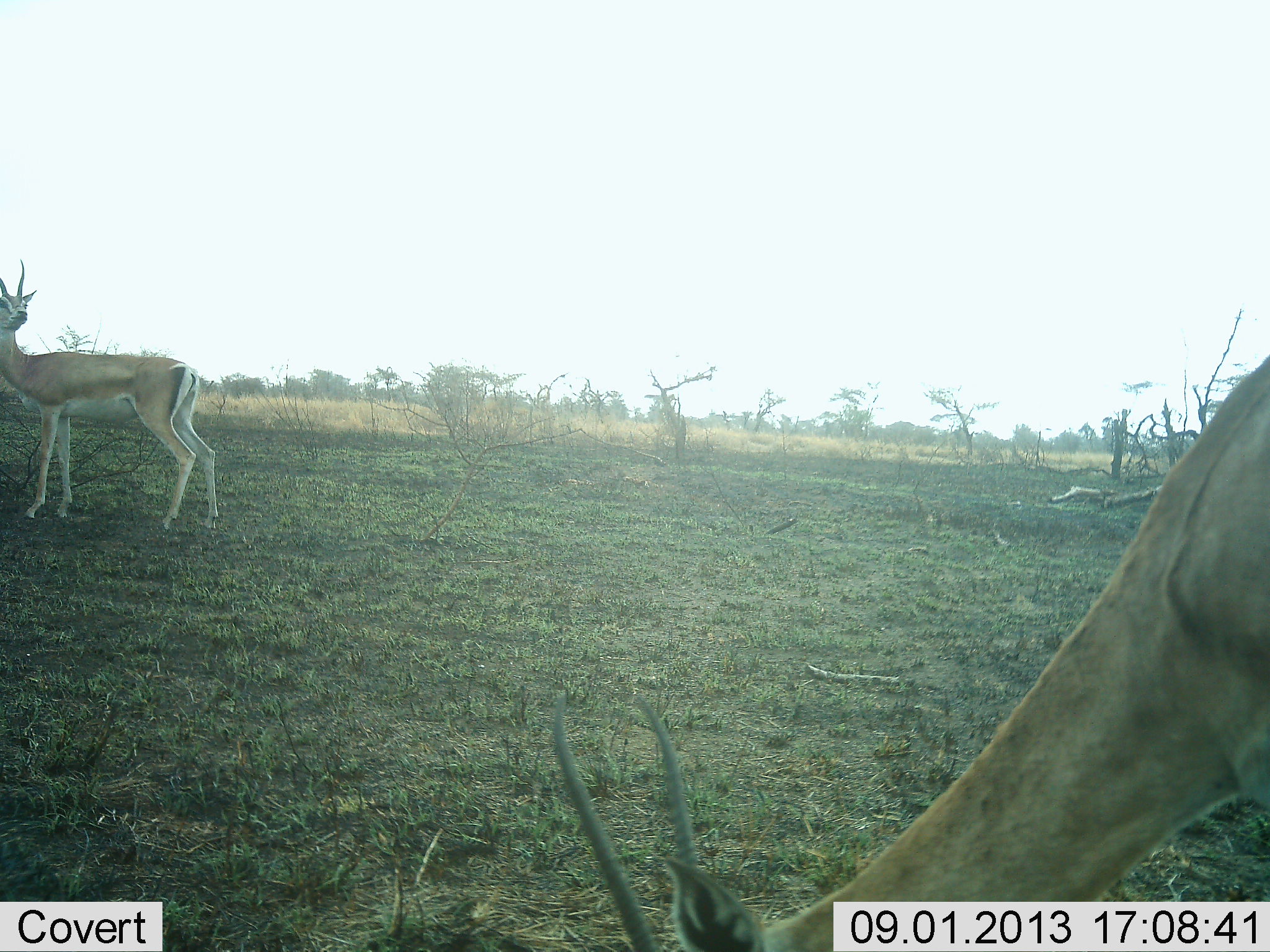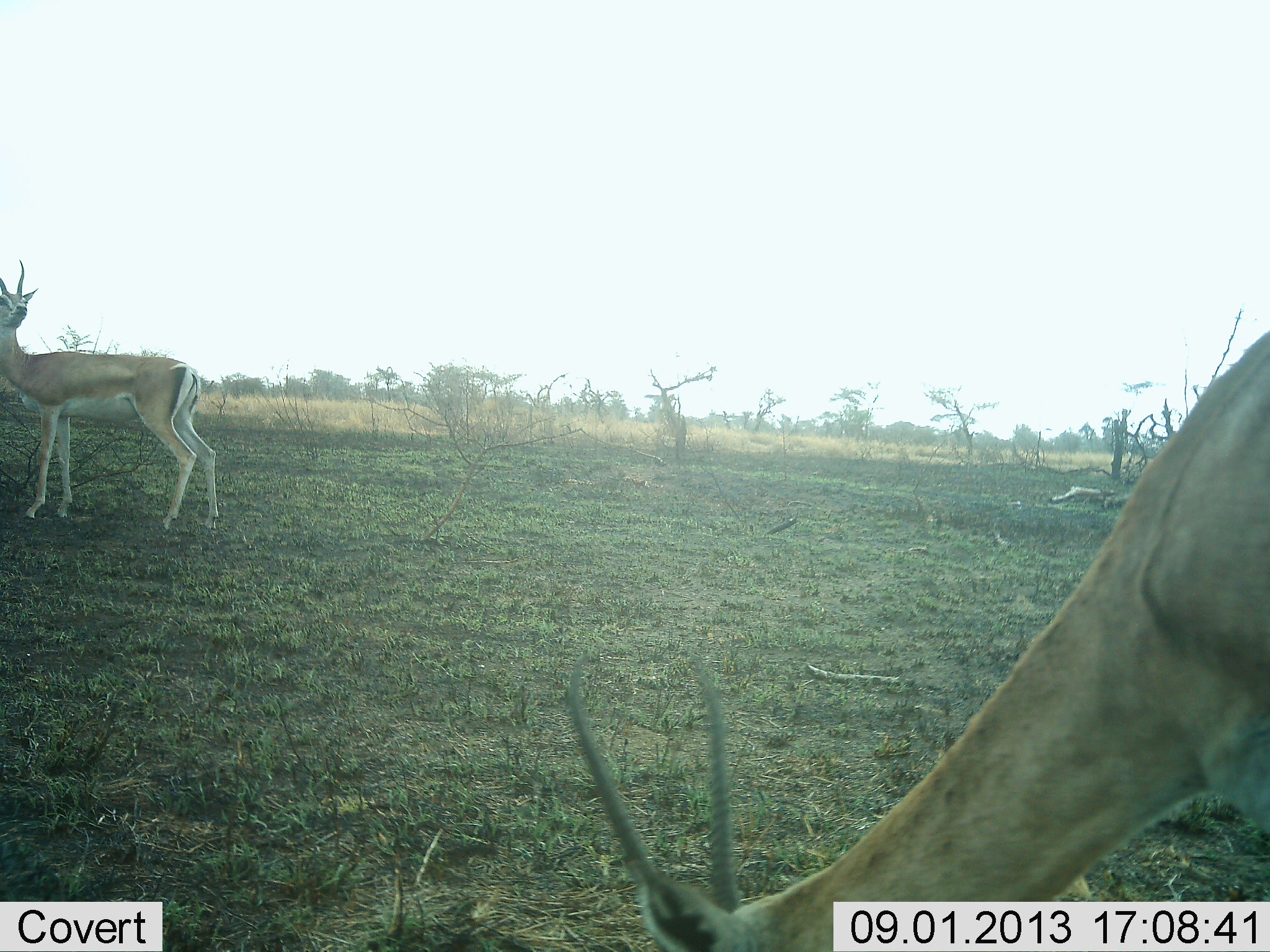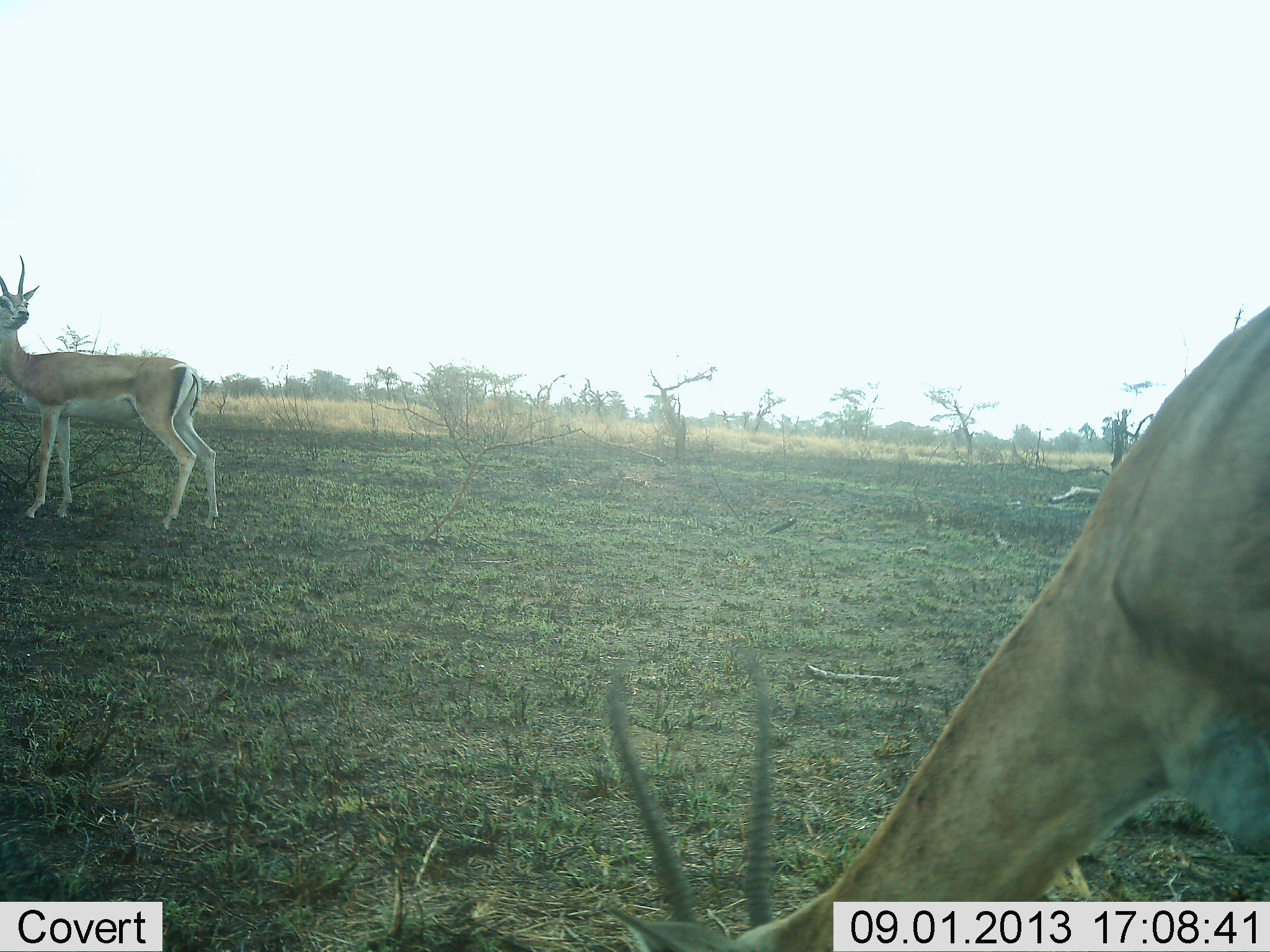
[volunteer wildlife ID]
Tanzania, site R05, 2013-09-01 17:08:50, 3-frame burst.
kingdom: Animalia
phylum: Chordata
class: Mammalia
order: Artiodactyla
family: Bovidae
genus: Nanger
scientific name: Nanger granti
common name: grant's gazelle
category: gazellegrants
Gazellegrants (grant's gazelle) (Nanger granti), count 2. Behavior (volunteer vote fractions): standing 100%, resting 0%, moving 0%, interacting 0%. Young present (vote fraction): 0%. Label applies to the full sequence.